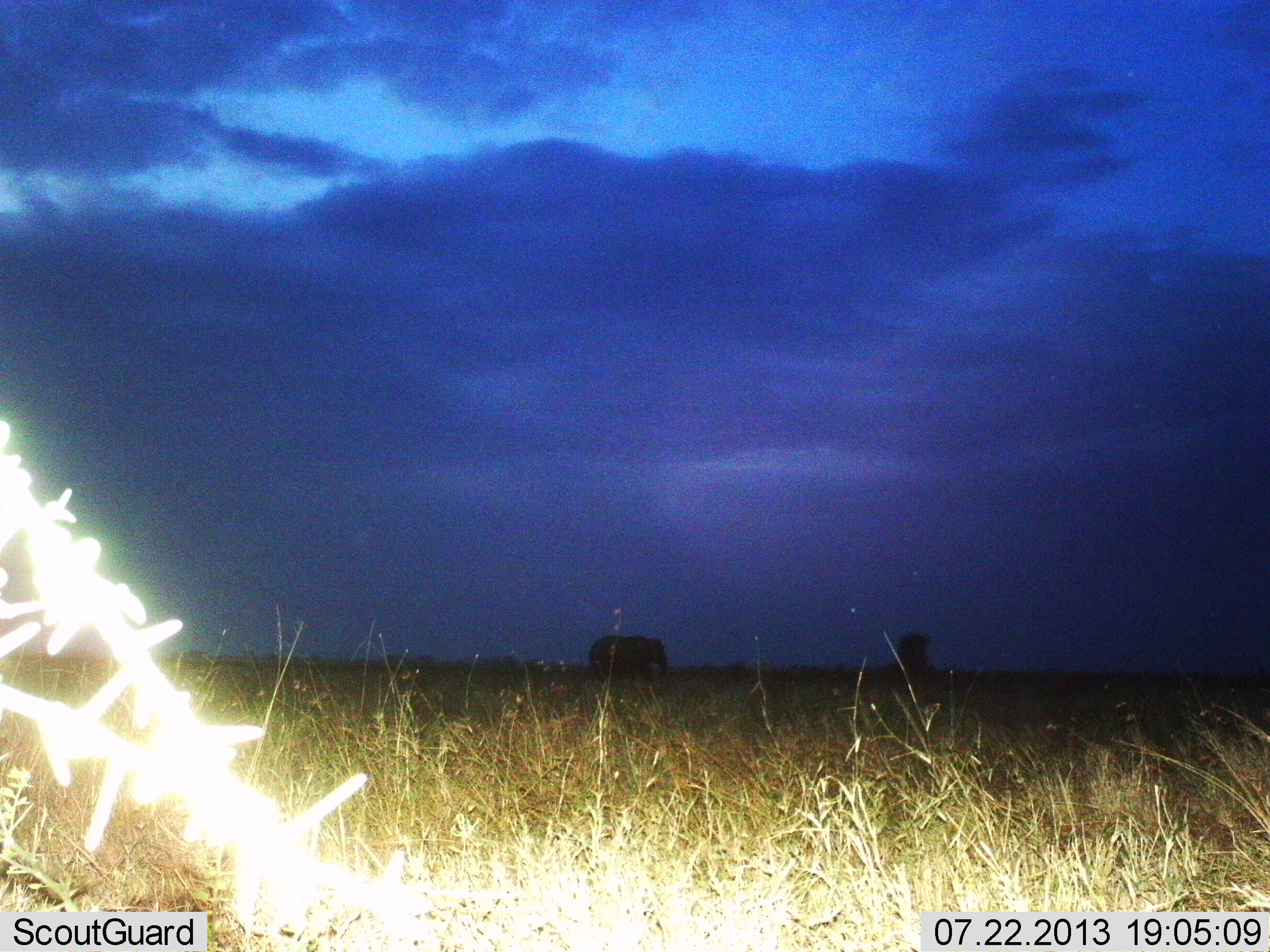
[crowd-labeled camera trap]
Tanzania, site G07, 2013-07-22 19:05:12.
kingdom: Animalia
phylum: Chordata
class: Mammalia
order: Proboscidea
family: Elephantidae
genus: Loxodonta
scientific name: Loxodonta africana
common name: african bush elephant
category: elephant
Elephant (african bush elephant) (Loxodonta africana), count 1. Behavior (volunteer vote fractions): standing 61%, resting 0%, moving 48%, interacting 0%. Young present (vote fraction): 0%. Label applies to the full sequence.